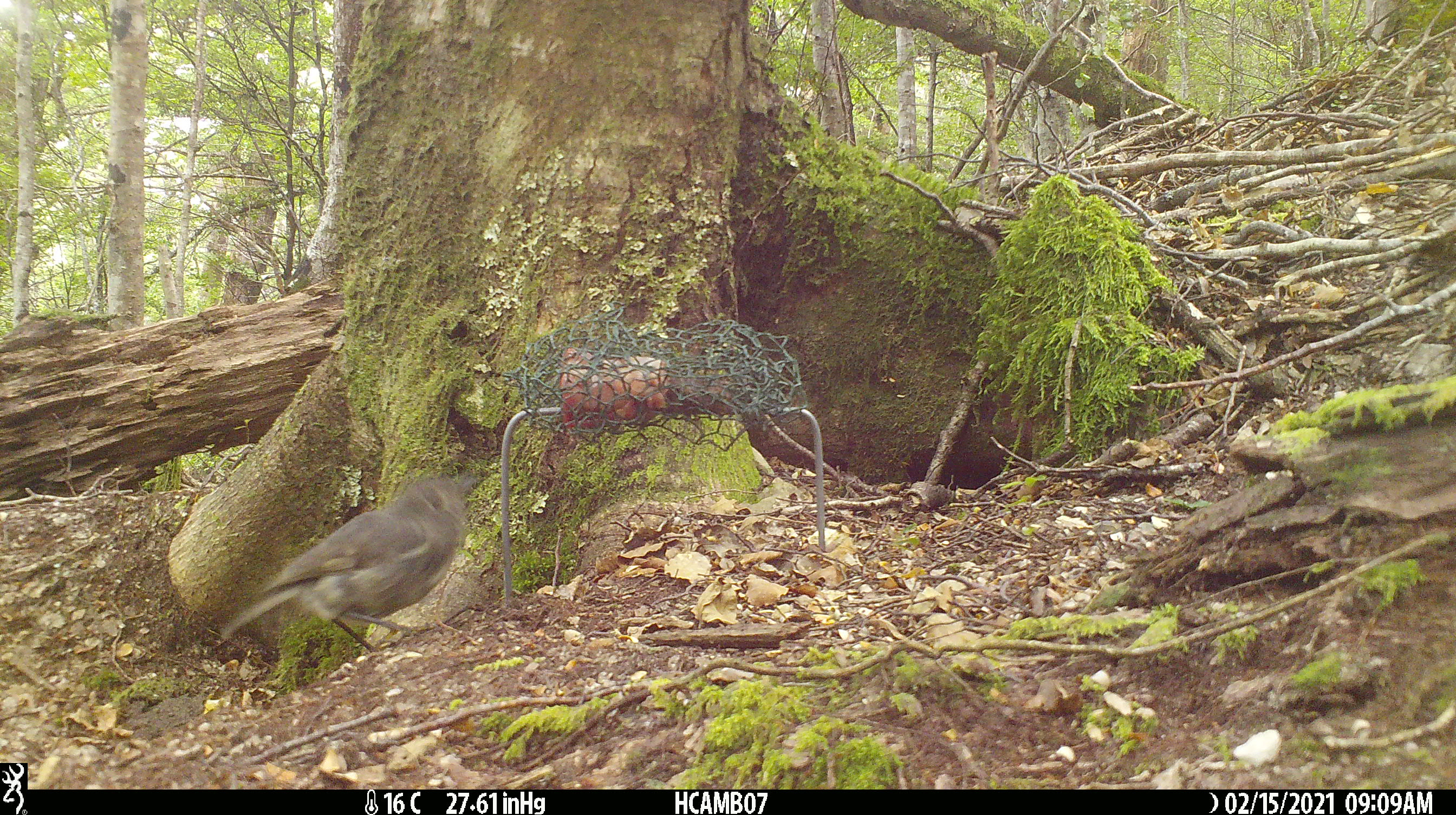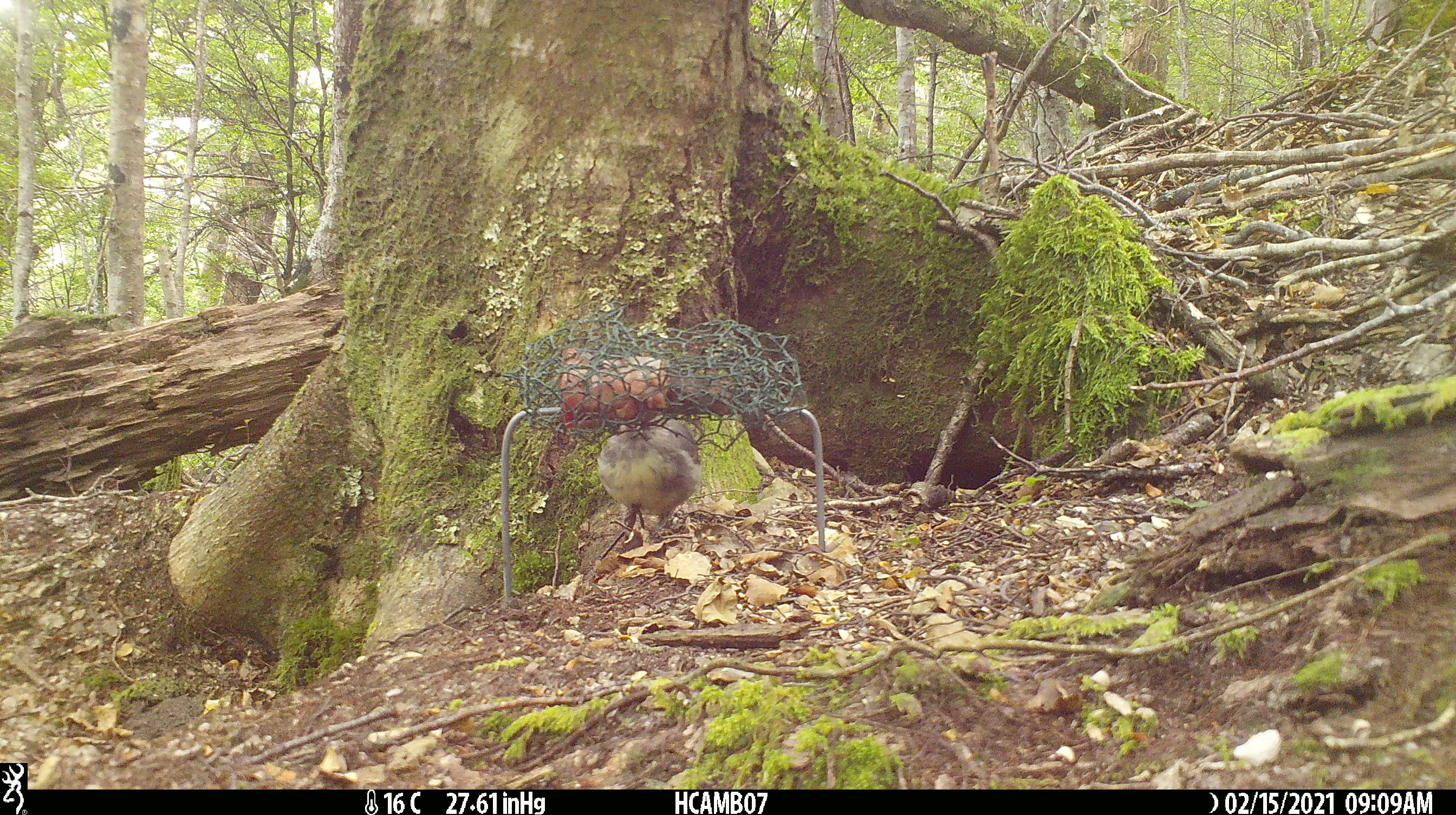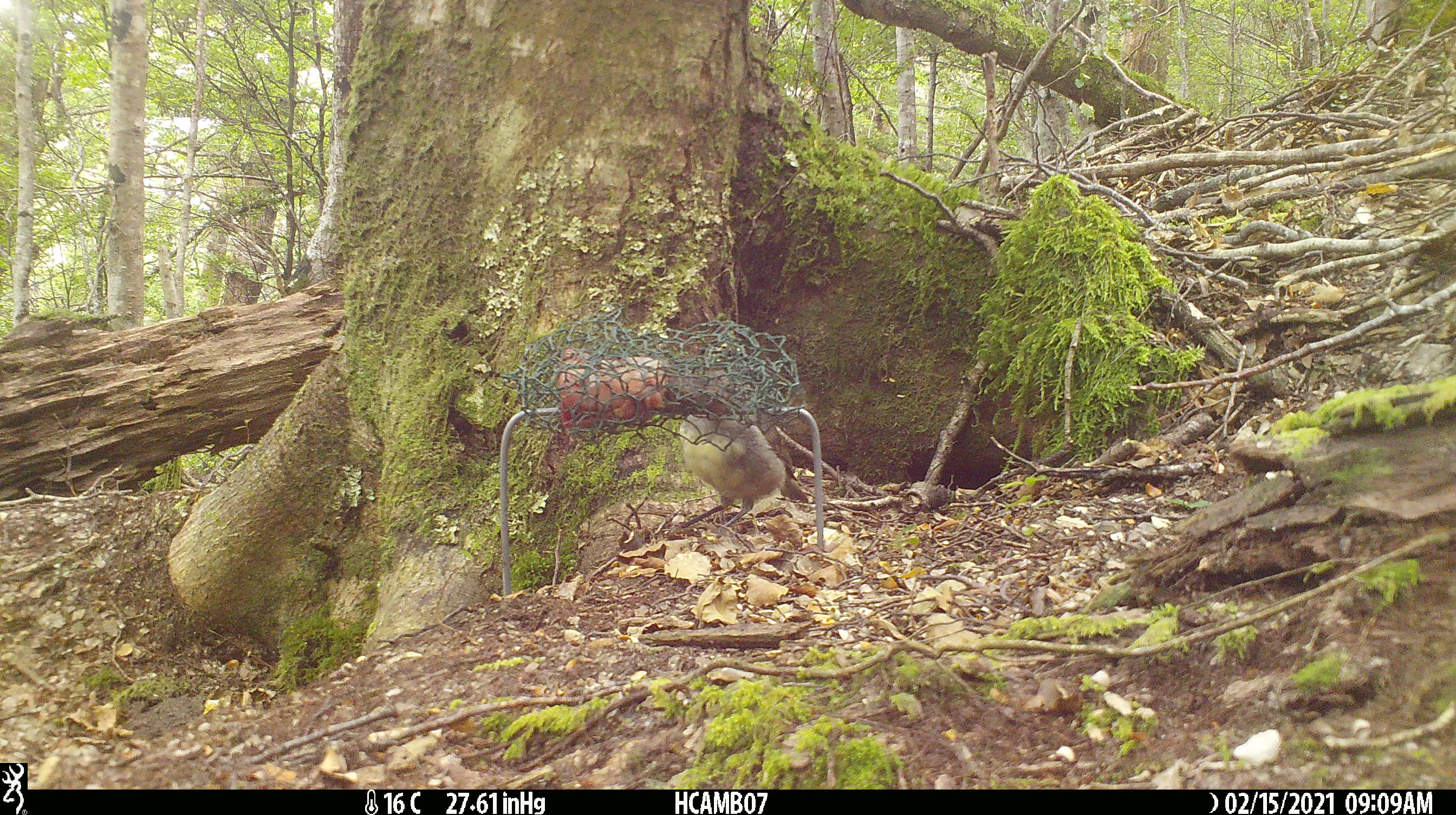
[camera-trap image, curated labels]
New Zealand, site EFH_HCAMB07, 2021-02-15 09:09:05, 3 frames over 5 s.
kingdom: Animalia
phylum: Chordata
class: Aves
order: Passeriformes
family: Petroicidae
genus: Petroica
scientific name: Petroica australis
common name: new zealand robin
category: robin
Robin (new zealand robin) (Petroica australis).